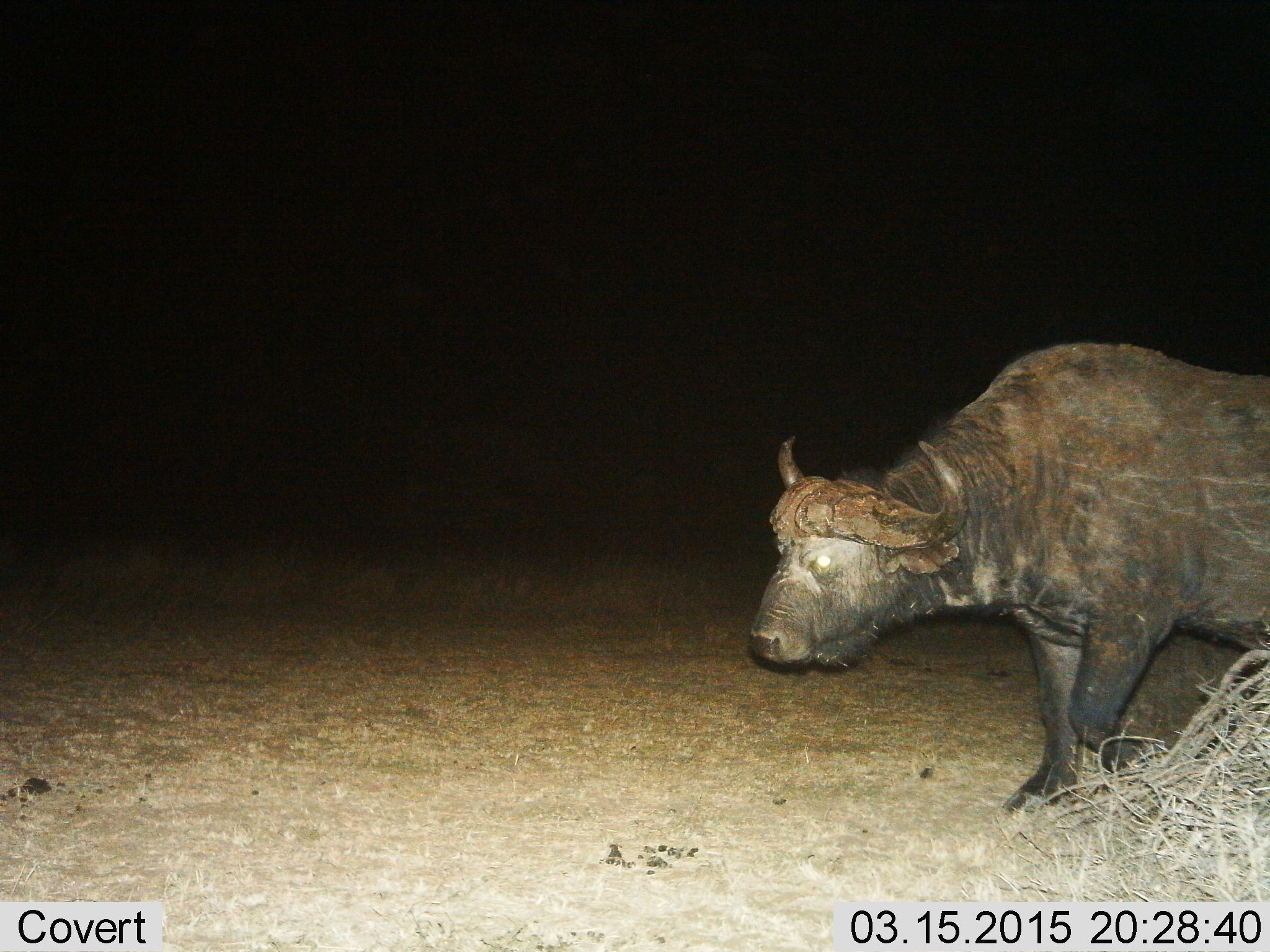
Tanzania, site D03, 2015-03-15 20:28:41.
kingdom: Animalia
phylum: Chordata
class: Mammalia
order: Artiodactyla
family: Bovidae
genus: Syncerus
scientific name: Syncerus caffer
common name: cape buffalo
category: buffalo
Buffalo (cape buffalo) (Syncerus caffer), count 1. Behavior (volunteer vote fractions): standing 0%, resting 0%, moving 100%, interacting 0%. Young present (vote fraction): 0%. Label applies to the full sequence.